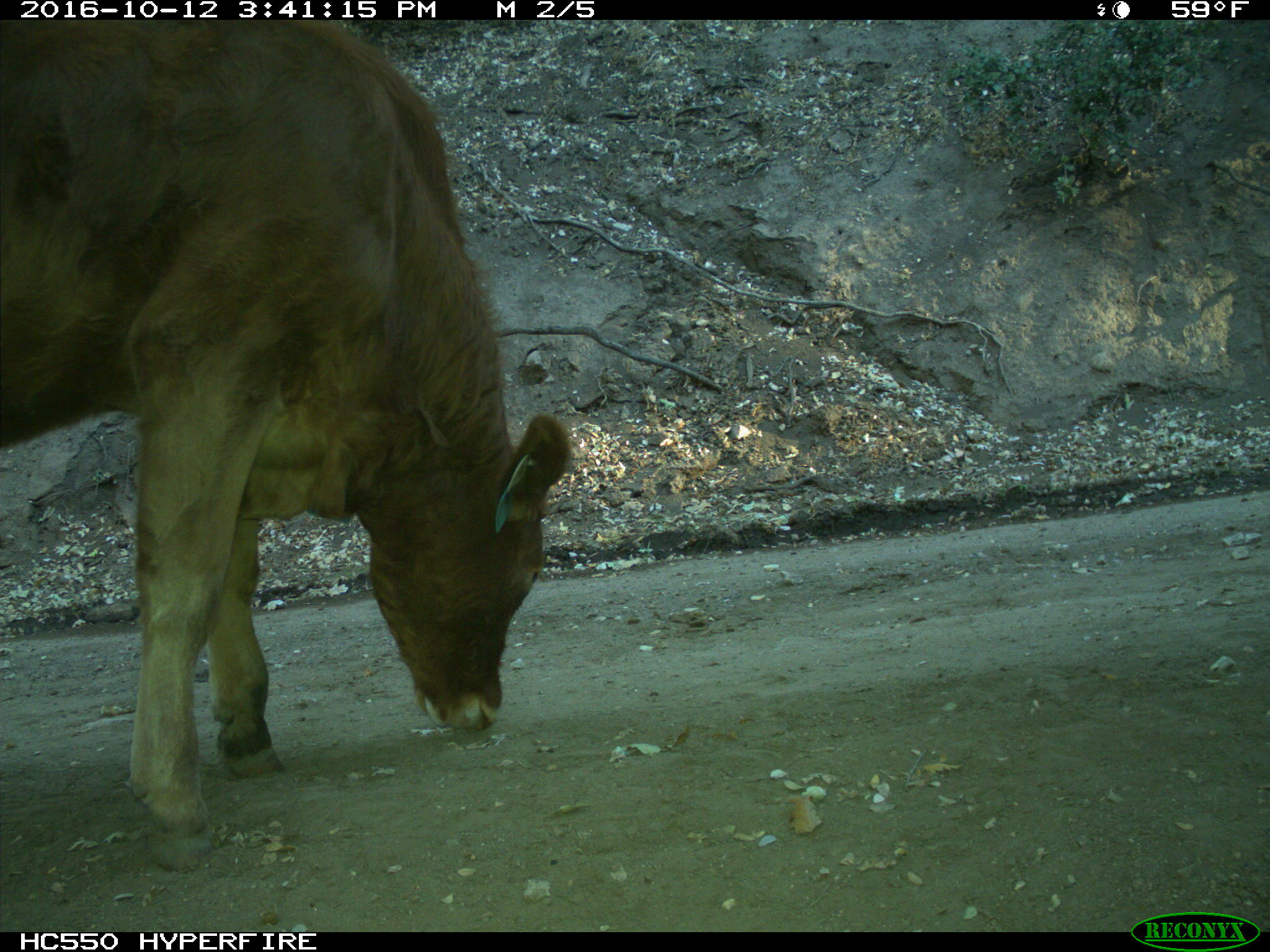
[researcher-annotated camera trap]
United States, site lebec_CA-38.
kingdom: Animalia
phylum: Chordata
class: Mammalia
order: Artiodactyla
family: Bovidae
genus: Bos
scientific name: Bos taurus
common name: domestic cow